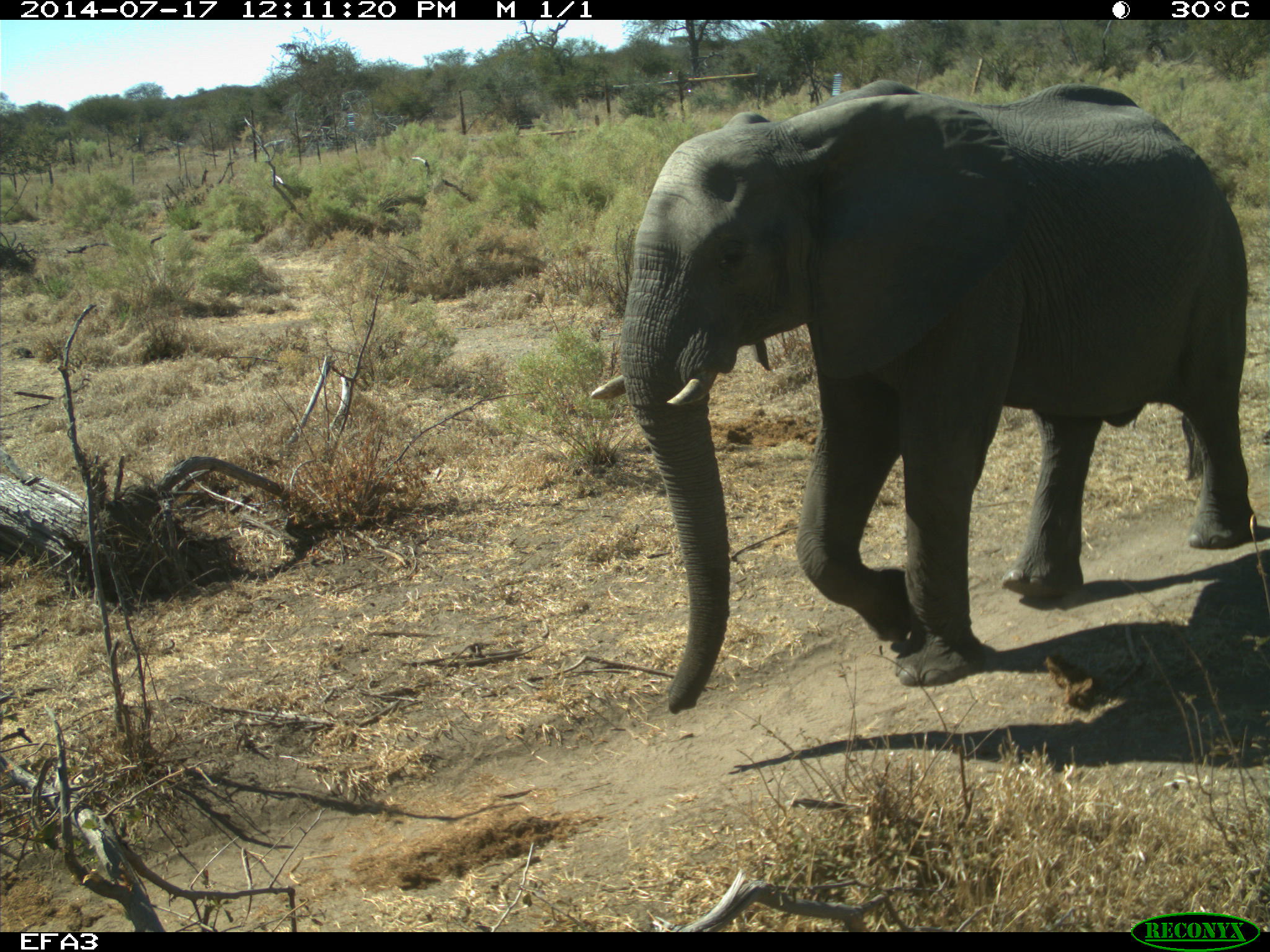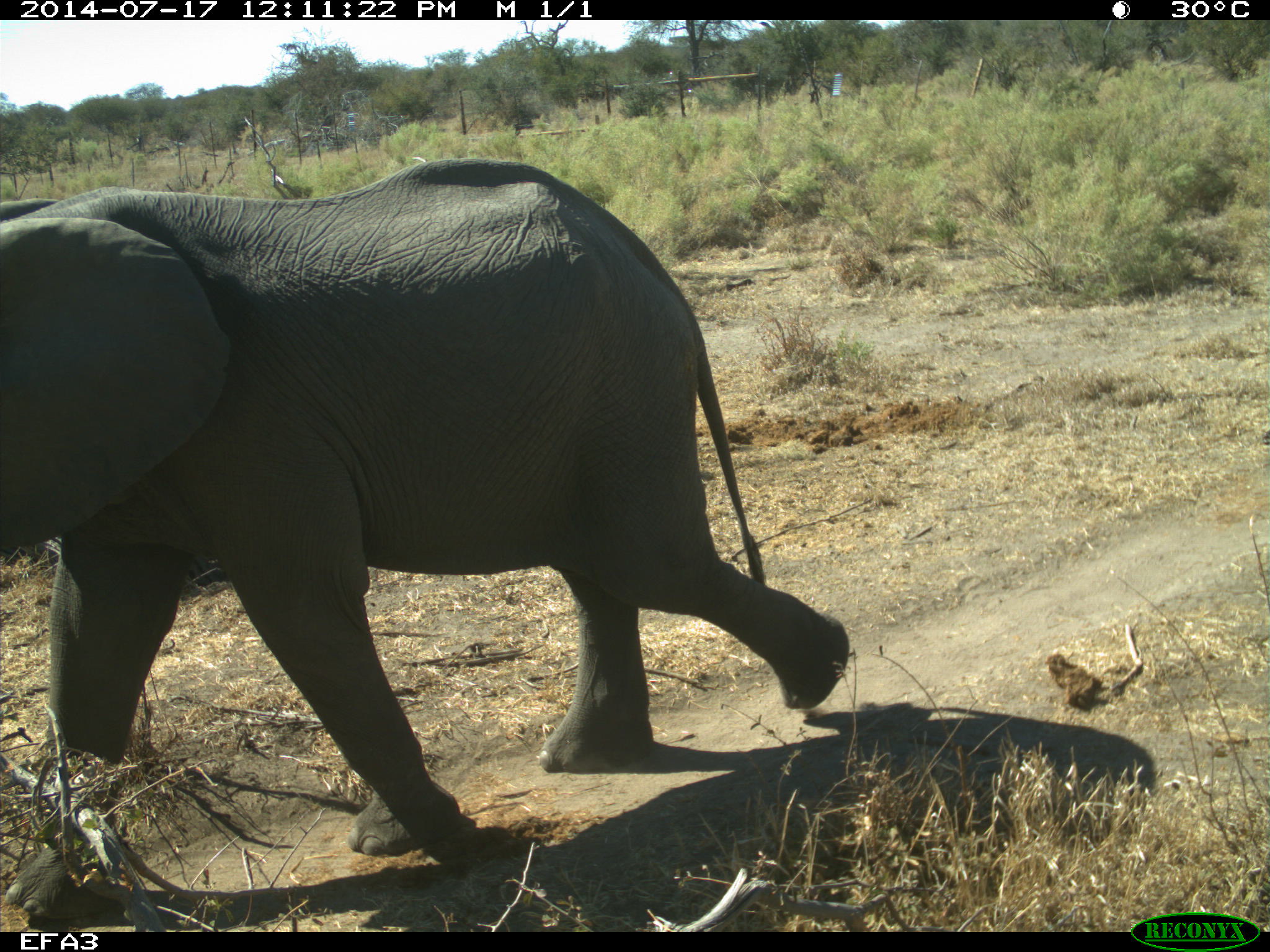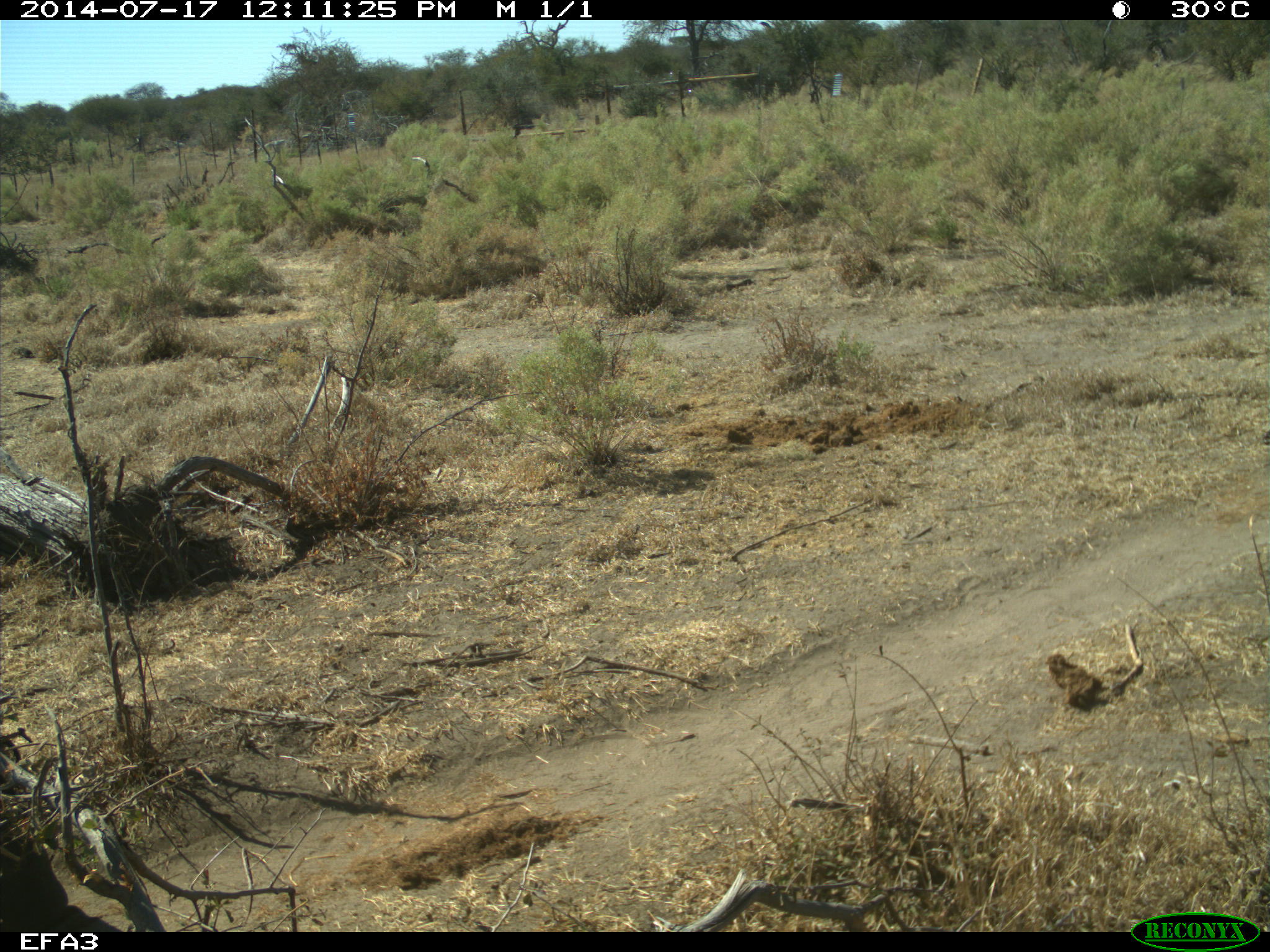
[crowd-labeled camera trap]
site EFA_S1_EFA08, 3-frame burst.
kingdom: Animalia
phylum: Chordata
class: Mammalia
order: Proboscidea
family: Elephantidae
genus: Loxodonta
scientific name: Loxodonta africana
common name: african bush elephant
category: elephant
Elephant (african bush elephant) (Loxodonta africana), count 1. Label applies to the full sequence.